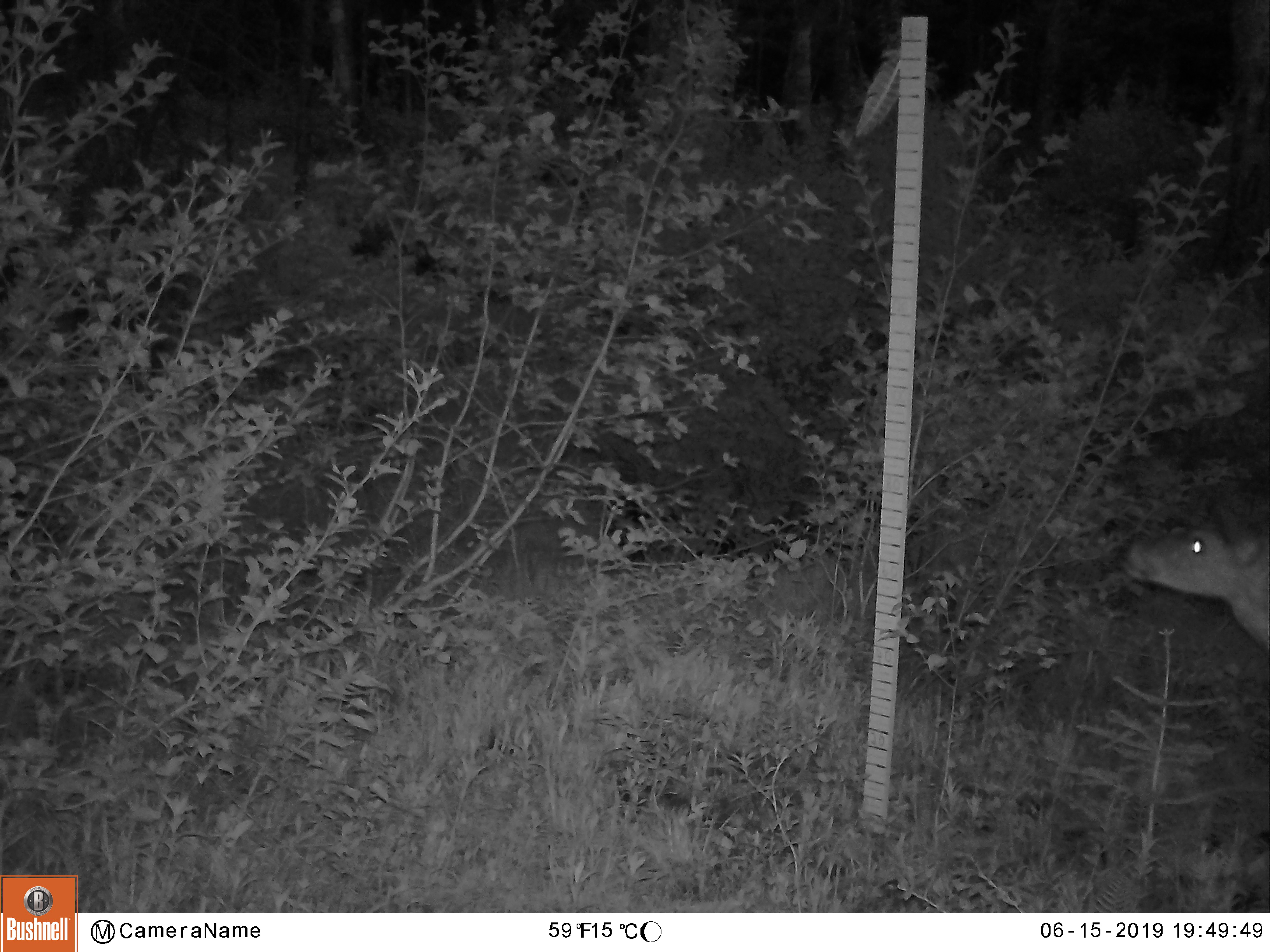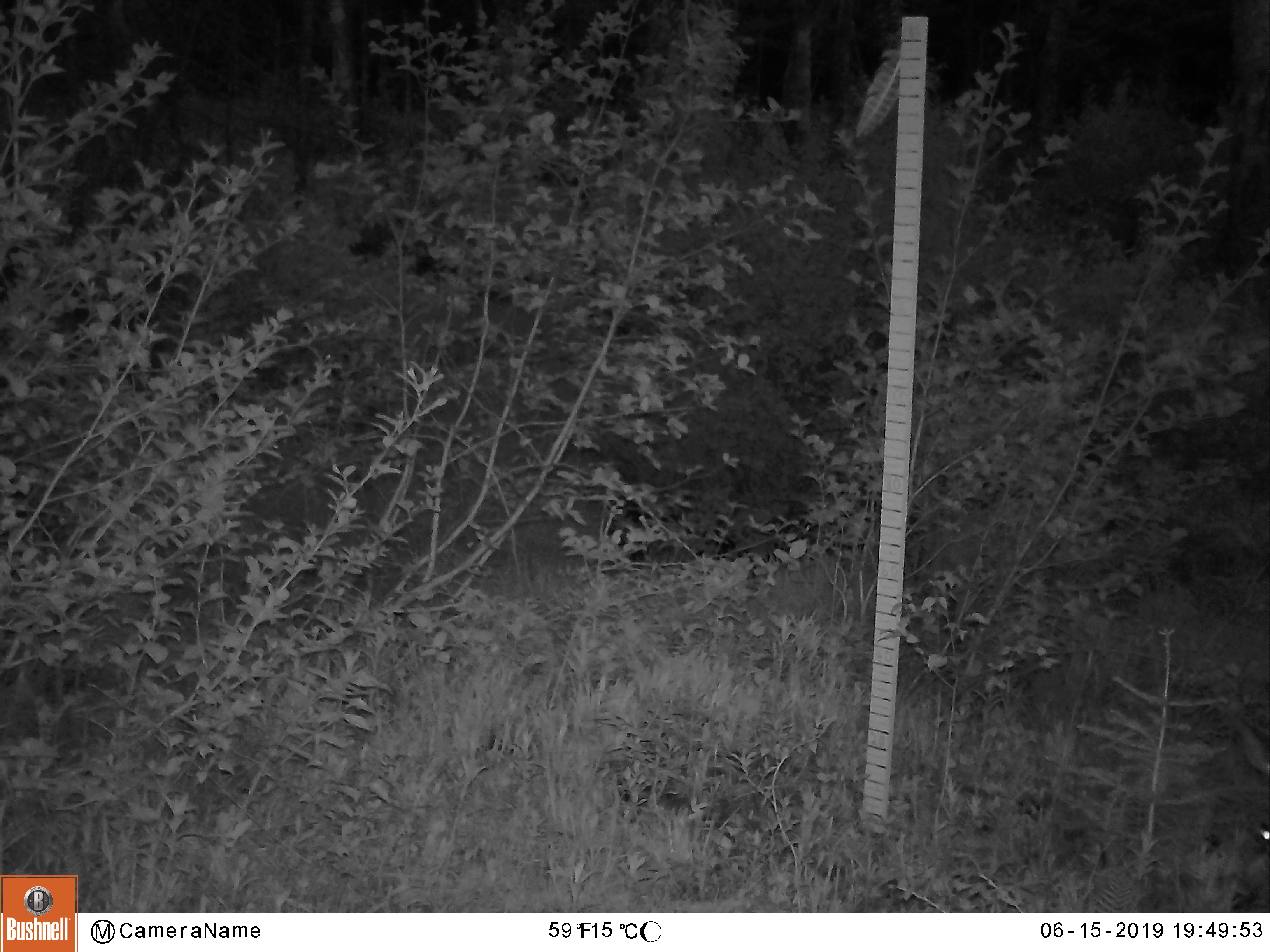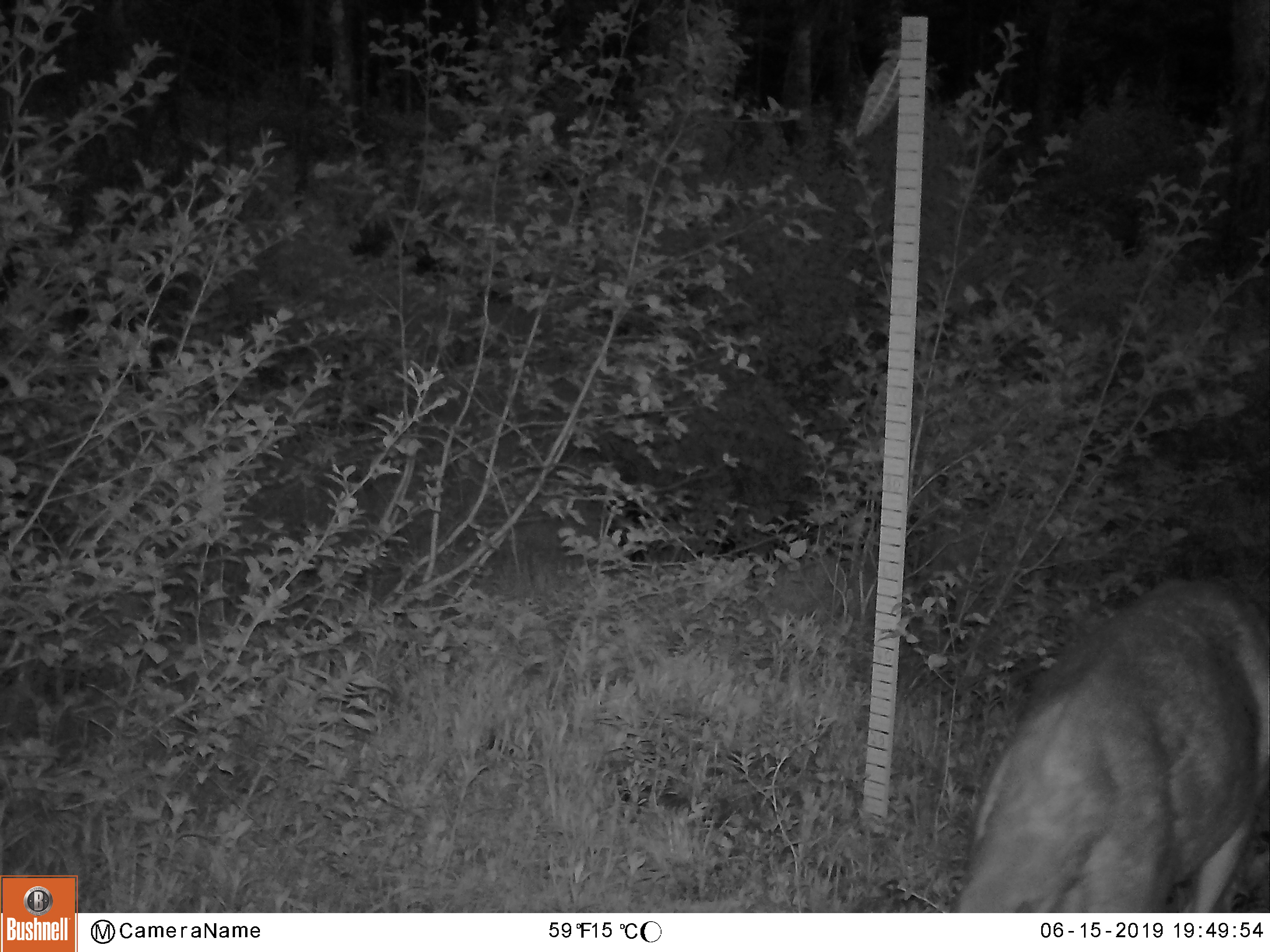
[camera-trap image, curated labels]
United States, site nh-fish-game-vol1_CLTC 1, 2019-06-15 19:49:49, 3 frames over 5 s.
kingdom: Animalia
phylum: Chordata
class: Mammalia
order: Artiodactyla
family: Cervidae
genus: Odocoileus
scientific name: Odocoileus virginianus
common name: white-tailed deer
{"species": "white-tailed deer (Odocoileus virginianus)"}